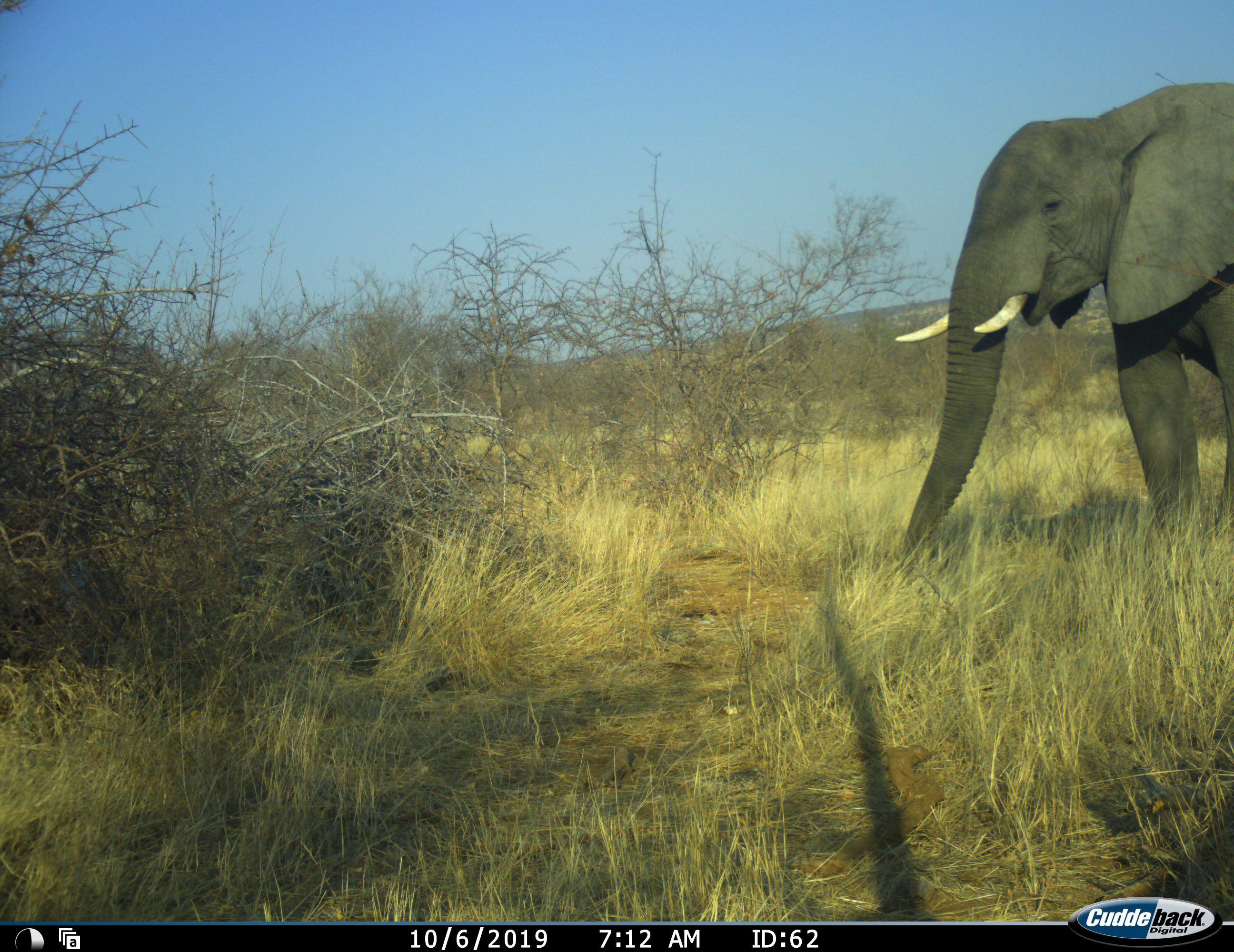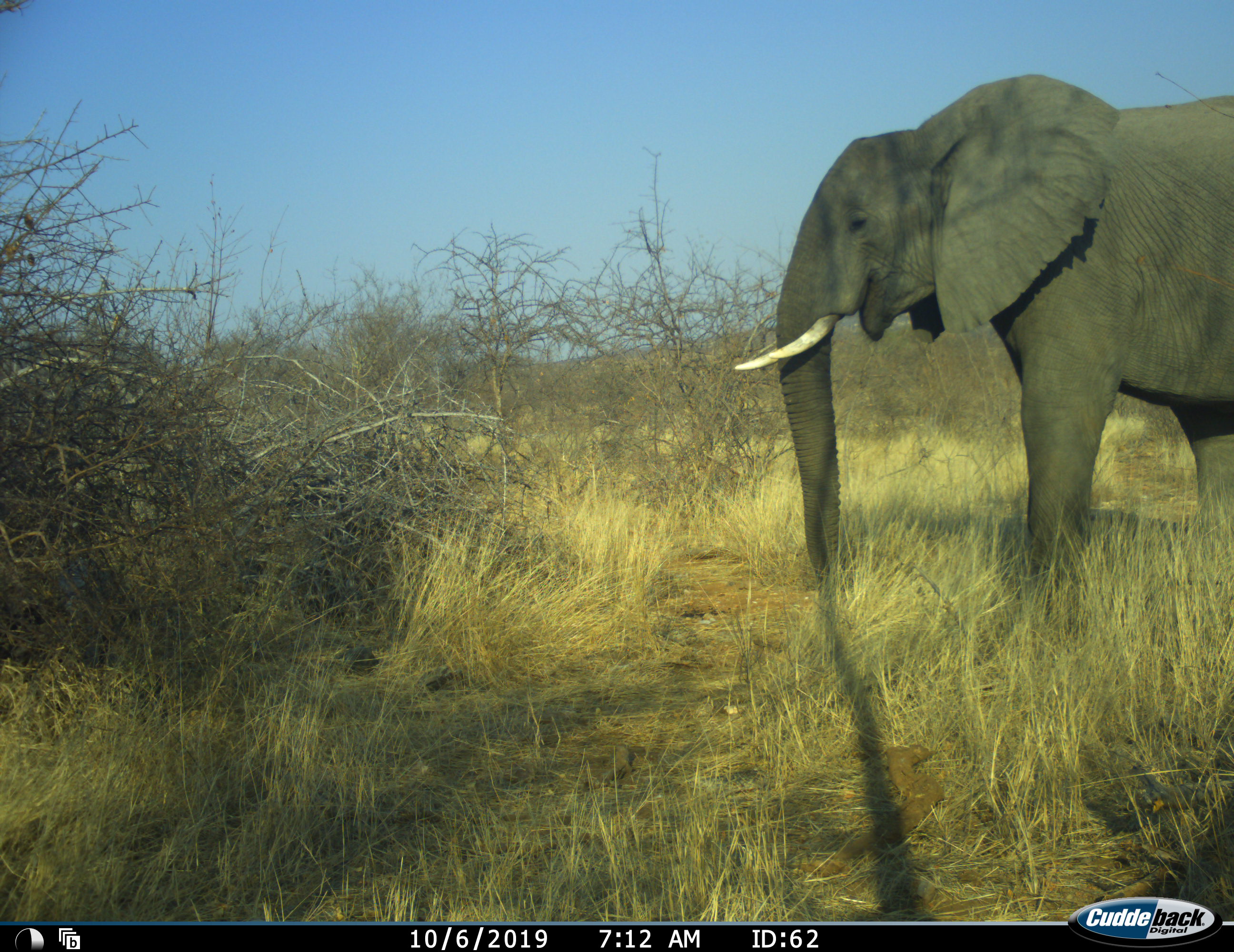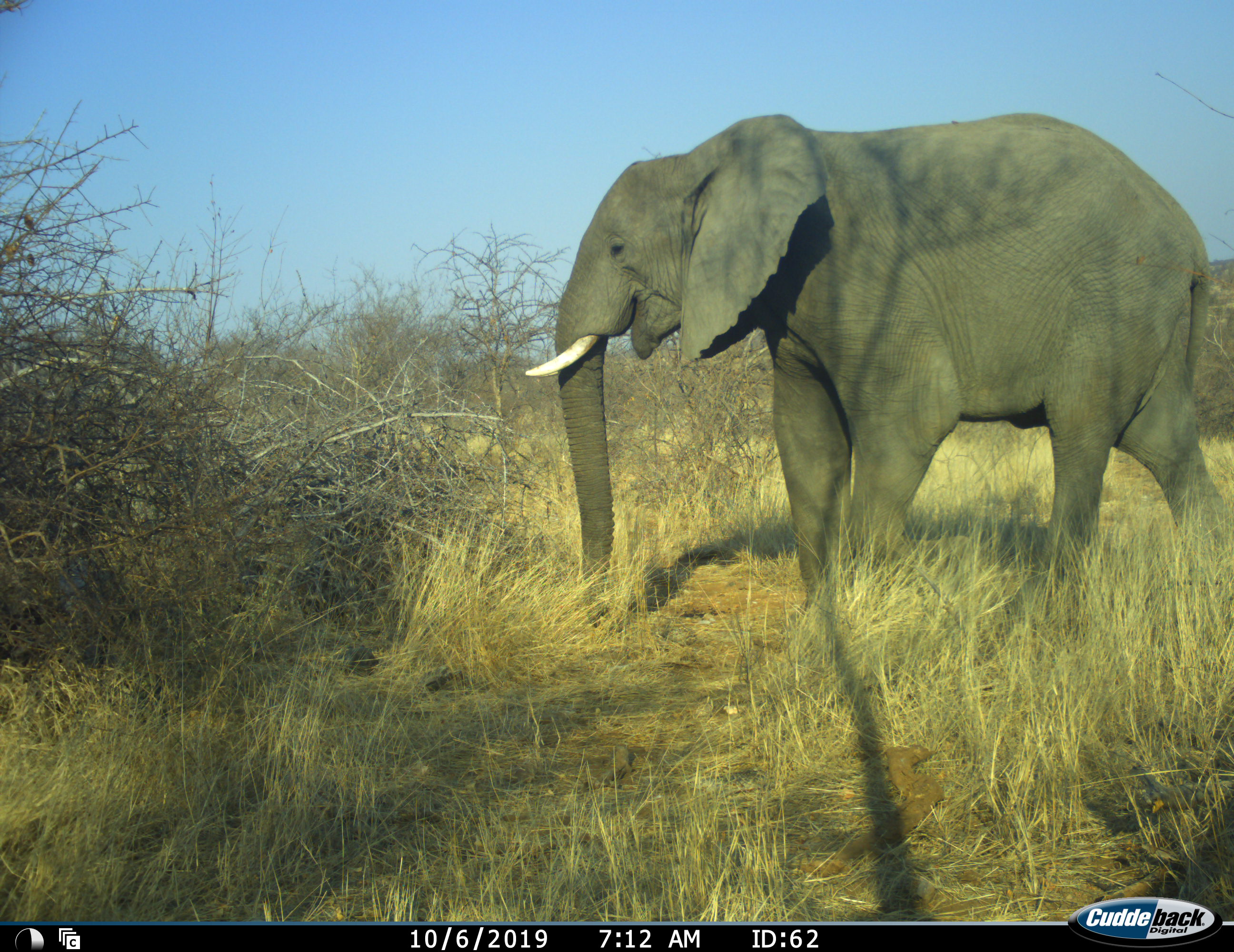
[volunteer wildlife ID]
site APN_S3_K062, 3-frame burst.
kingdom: Animalia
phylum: Chordata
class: Mammalia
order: Proboscidea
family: Elephantidae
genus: Loxodonta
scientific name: Loxodonta africana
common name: african bush elephant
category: elephant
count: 1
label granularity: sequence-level